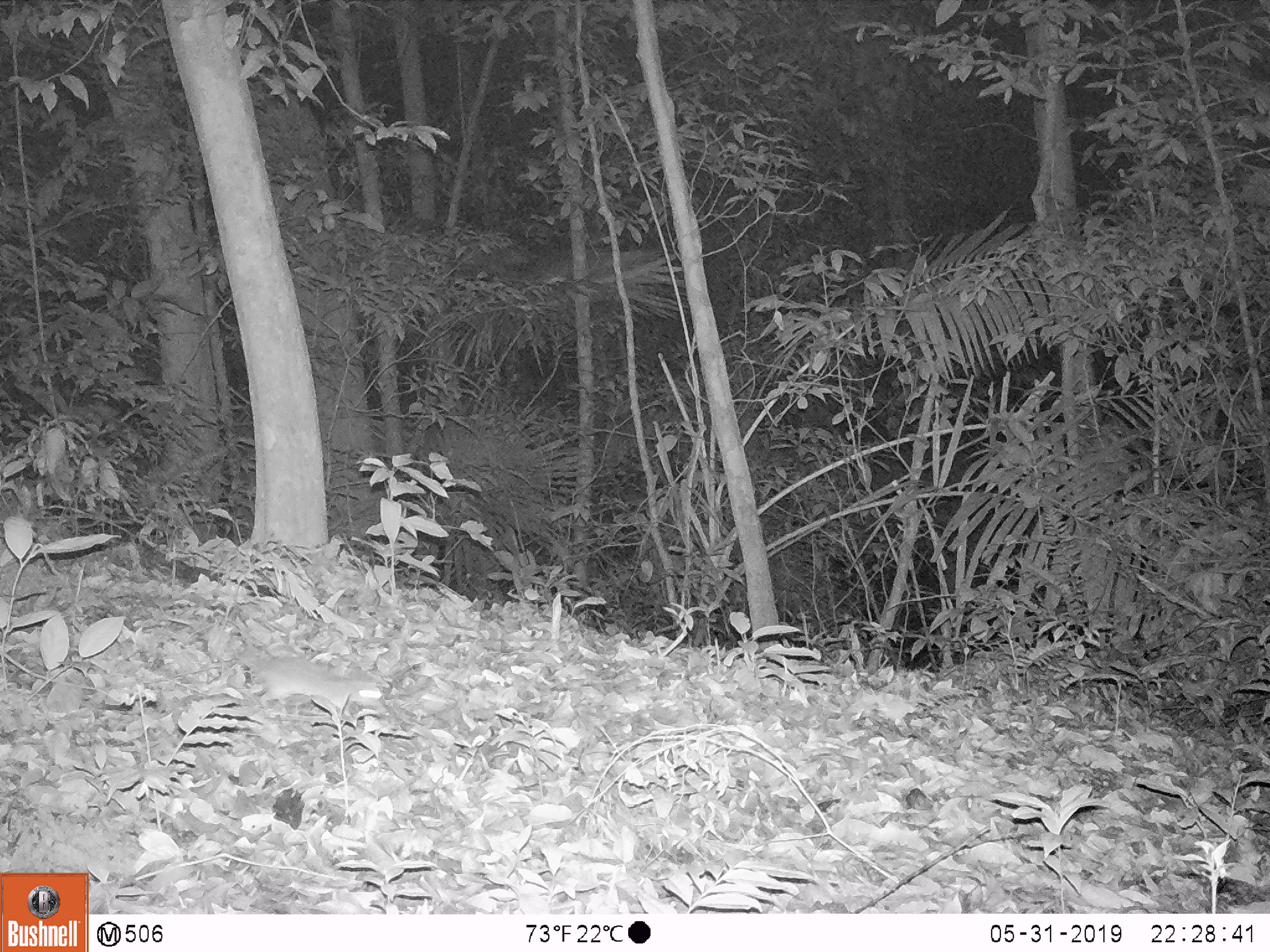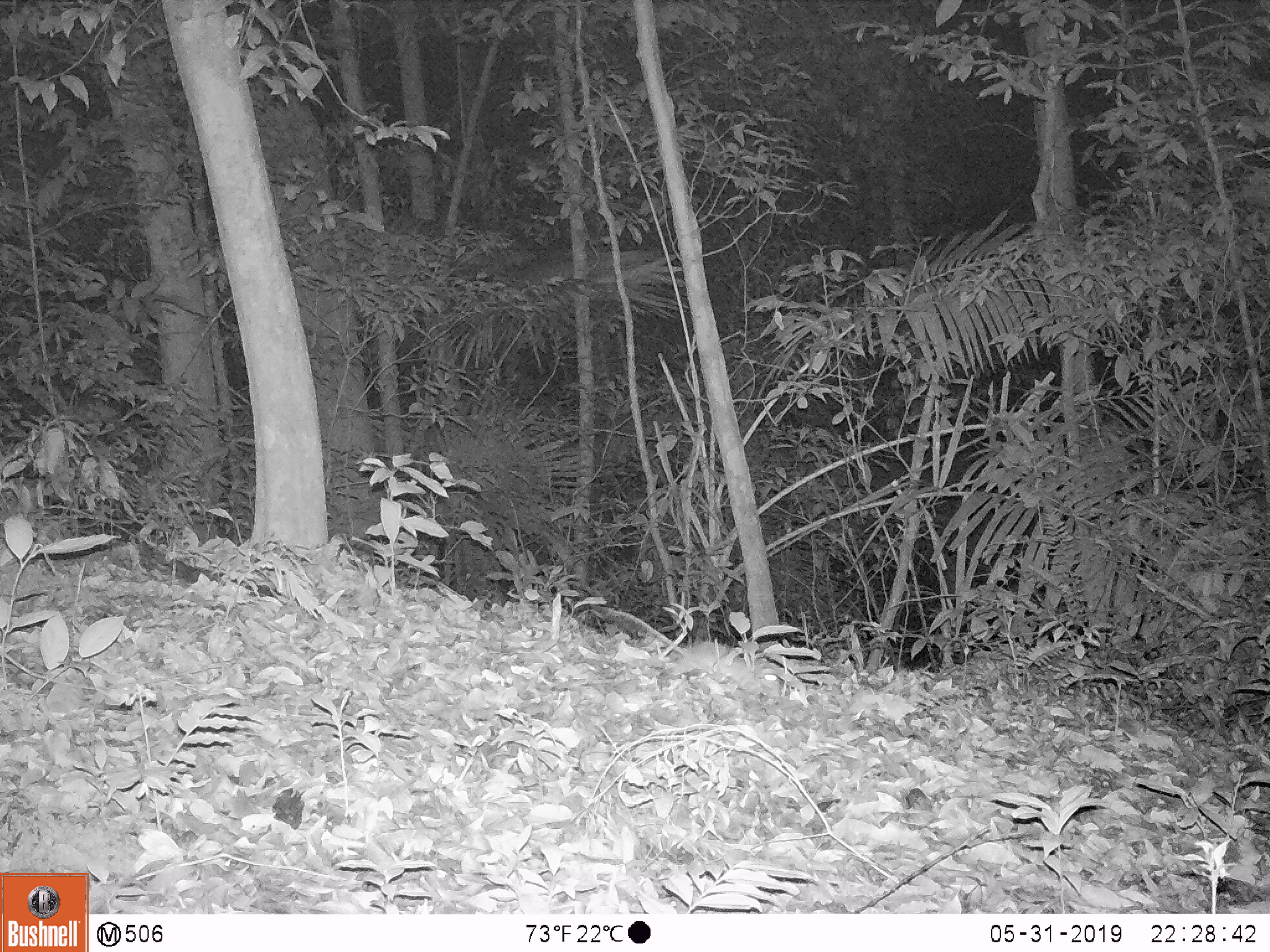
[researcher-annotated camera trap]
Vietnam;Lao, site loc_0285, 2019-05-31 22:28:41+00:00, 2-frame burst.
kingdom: Animalia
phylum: Chordata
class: Mammalia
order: Rodentia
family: Muridae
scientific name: Muridae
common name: old-world mice and rats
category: unidentified murid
Unidentified murid (old-world mice and rats) (Muridae). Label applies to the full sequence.